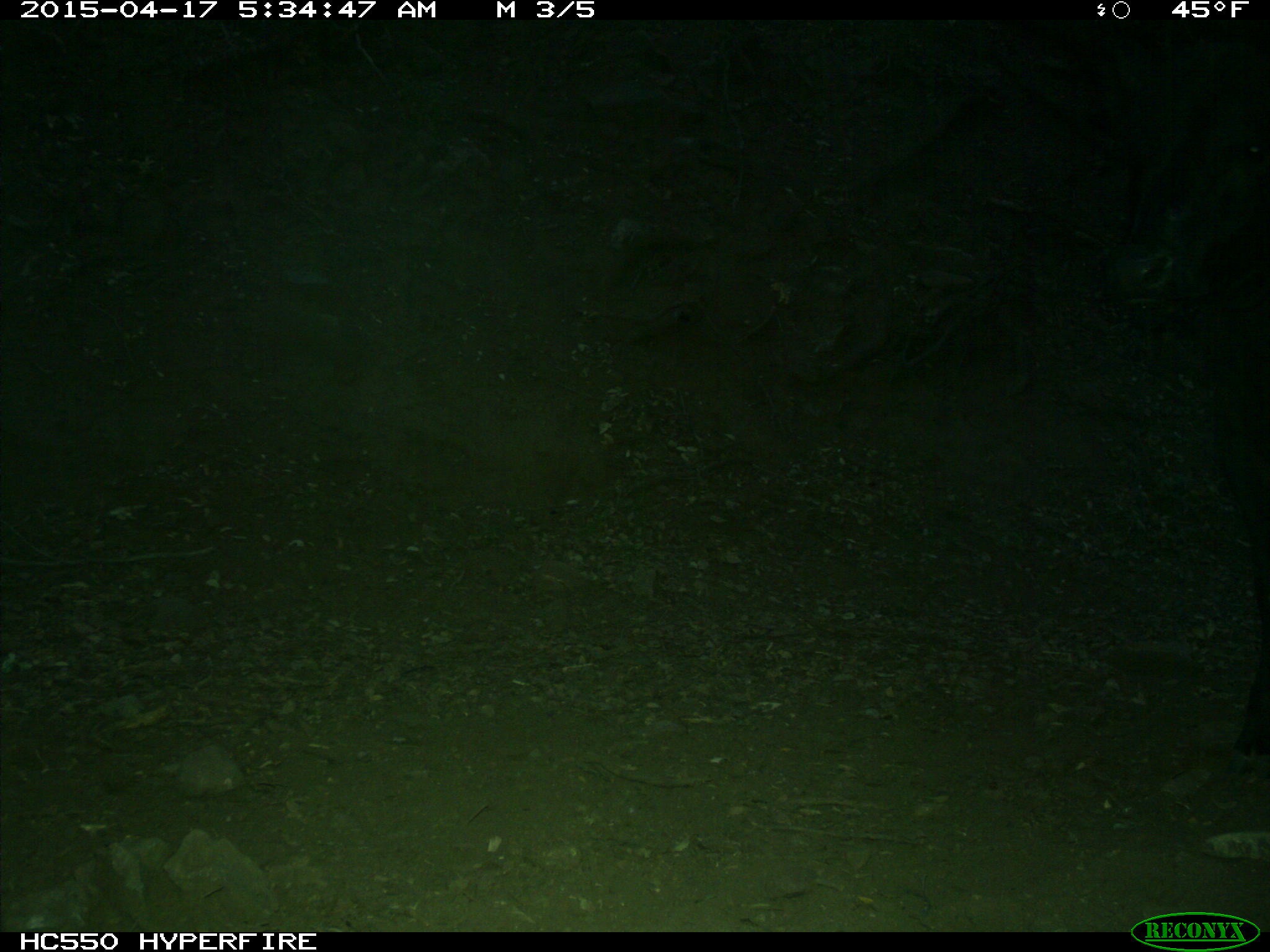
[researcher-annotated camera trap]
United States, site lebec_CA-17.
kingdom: Animalia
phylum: Chordata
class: Mammalia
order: Artiodactyla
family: Bovidae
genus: Bos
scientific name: Bos taurus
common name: domestic cow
Bos taurus (domestic cow).